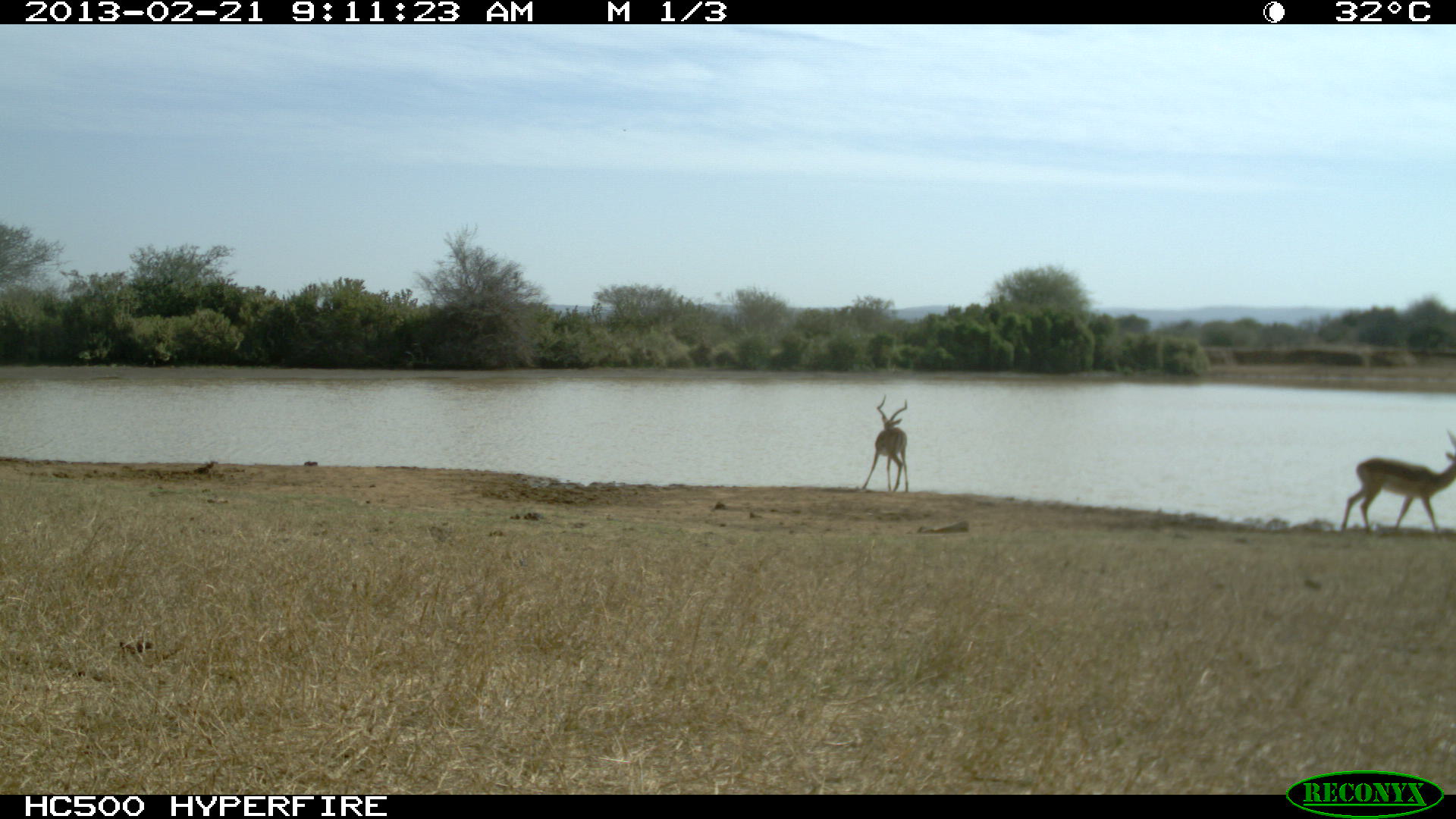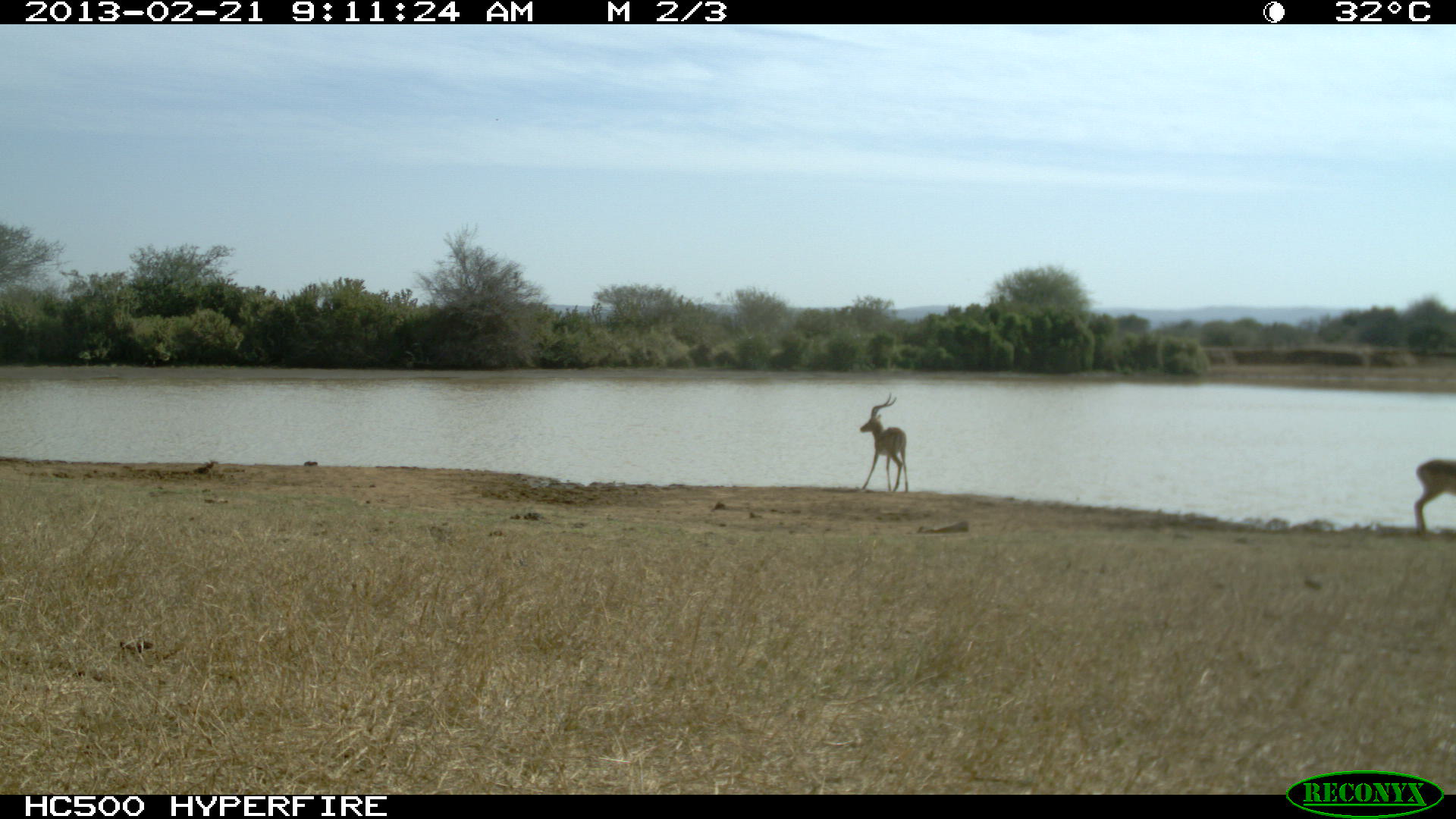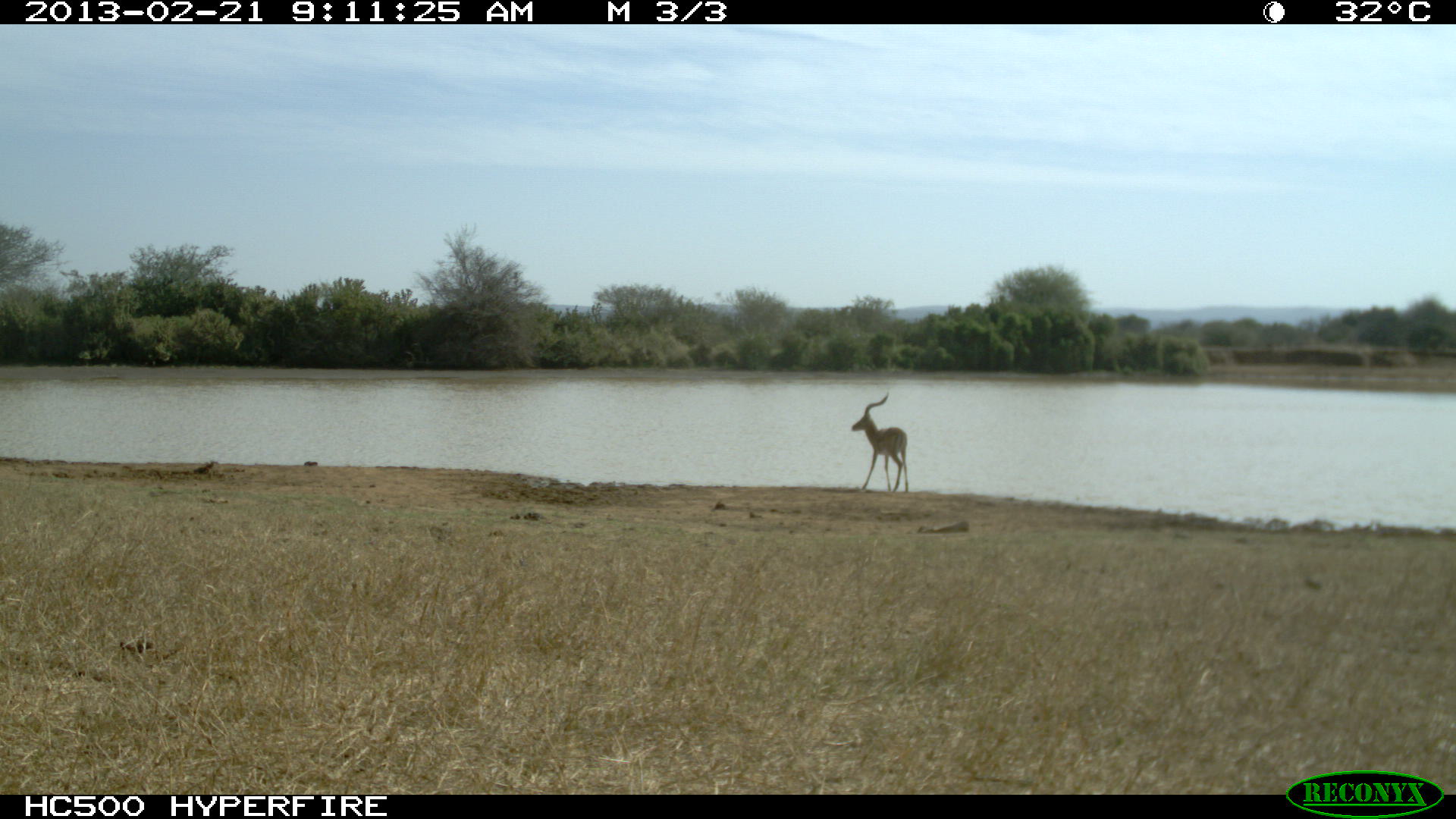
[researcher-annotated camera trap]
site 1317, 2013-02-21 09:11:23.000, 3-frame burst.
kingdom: Animalia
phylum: Chordata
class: Mammalia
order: Artiodactyla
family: Bovidae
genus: Aepyceros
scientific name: Aepyceros melampus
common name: impala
Aepyceros melampus (impala), count 2.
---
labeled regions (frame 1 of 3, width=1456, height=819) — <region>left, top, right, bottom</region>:
aepyceros melampus: <region>1335, 428, 1456, 532</region>; <region>860, 394, 909, 493</region>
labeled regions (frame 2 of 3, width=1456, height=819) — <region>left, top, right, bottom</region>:
aepyceros melampus: <region>860, 391, 908, 493</region>; <region>1413, 457, 1456, 536</region>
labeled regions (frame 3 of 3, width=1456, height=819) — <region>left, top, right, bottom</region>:
aepyceros melampus: <region>849, 390, 908, 494</region>